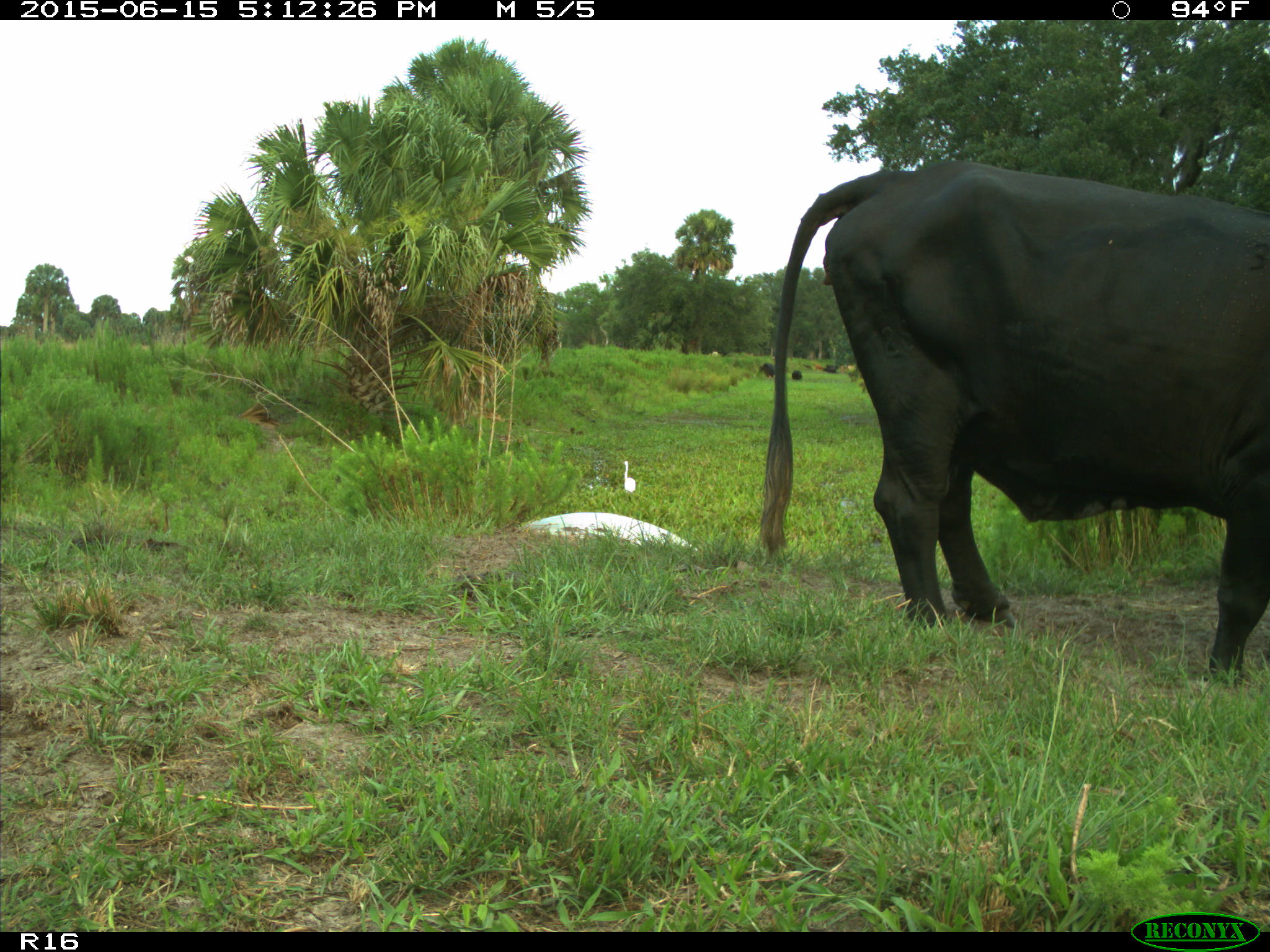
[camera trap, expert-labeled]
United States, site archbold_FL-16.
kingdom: Animalia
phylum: Chordata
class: Mammalia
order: Artiodactyla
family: Bovidae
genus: Bos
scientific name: Bos taurus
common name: domestic cow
Bos taurus (domestic cow).